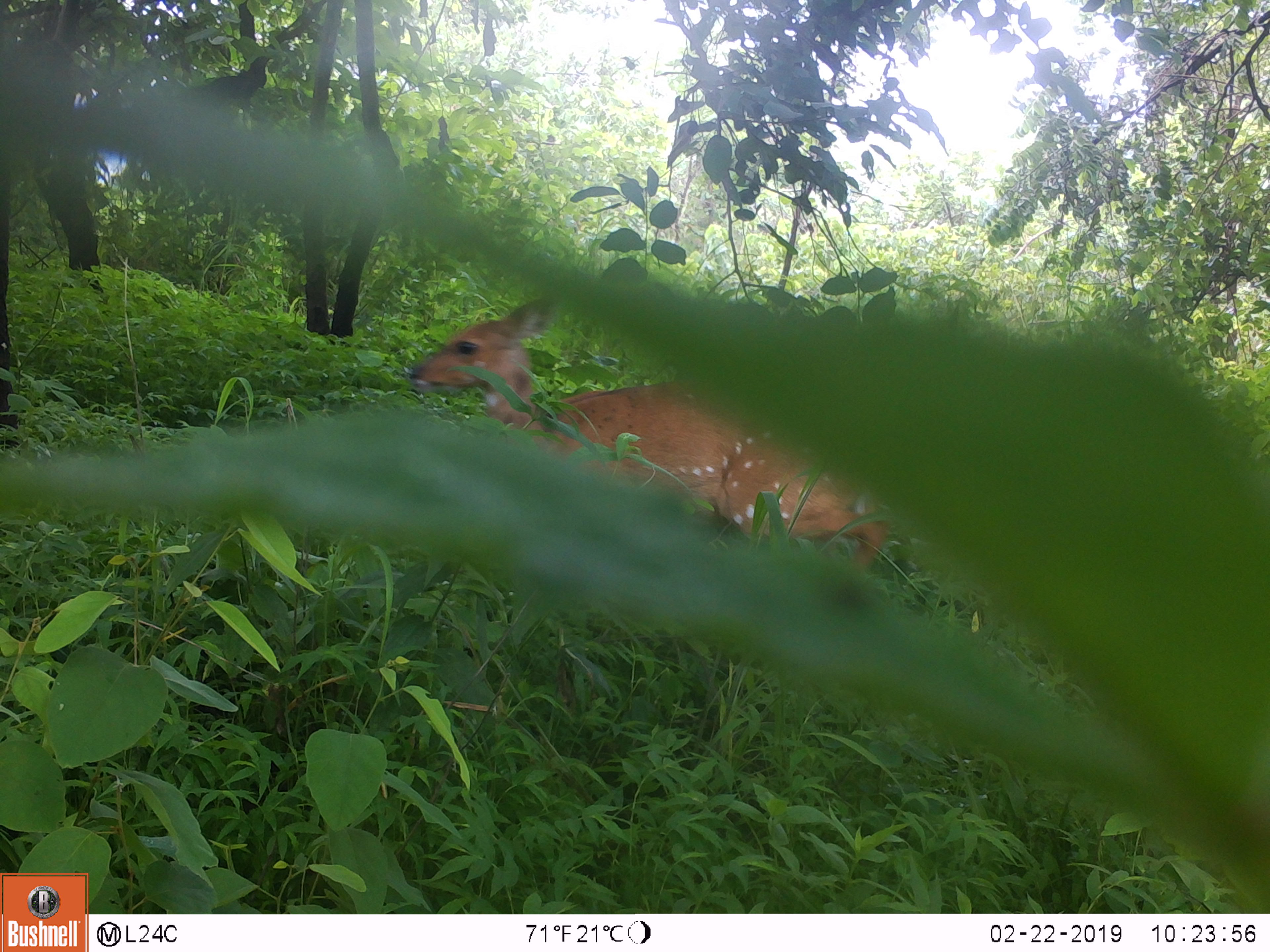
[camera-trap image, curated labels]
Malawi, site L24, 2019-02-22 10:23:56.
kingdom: Animalia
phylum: Chordata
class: Mammalia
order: Artiodactyla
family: Bovidae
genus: Tragelaphus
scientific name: Tragelaphus sylvaticus sylvaticus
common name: cape bushbuck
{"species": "cape bushbuck (Tragelaphus sylvaticus sylvaticus)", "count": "1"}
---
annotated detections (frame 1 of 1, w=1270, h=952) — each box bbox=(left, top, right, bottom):
cape bushbuck: bbox=(401, 279, 904, 594)